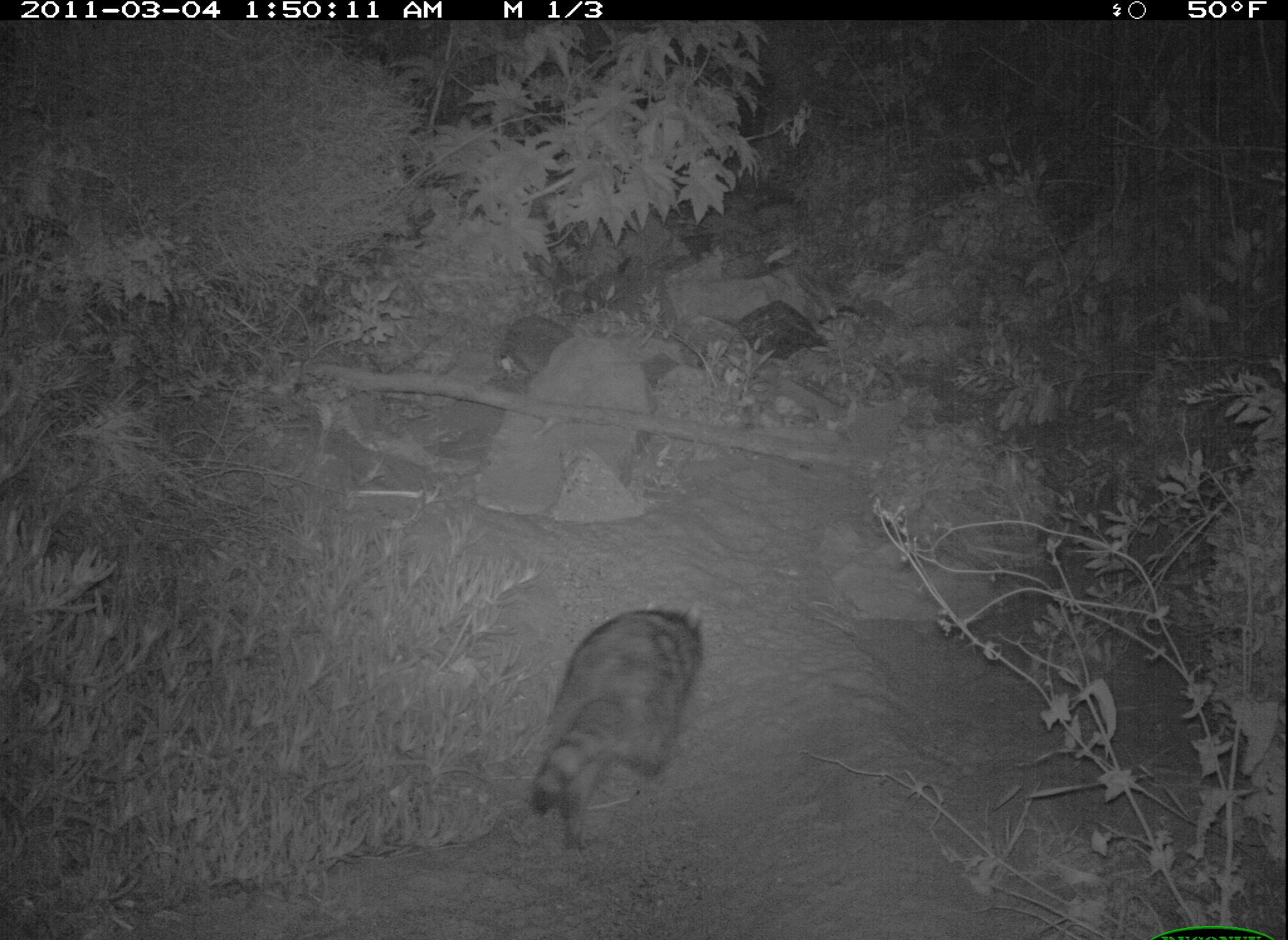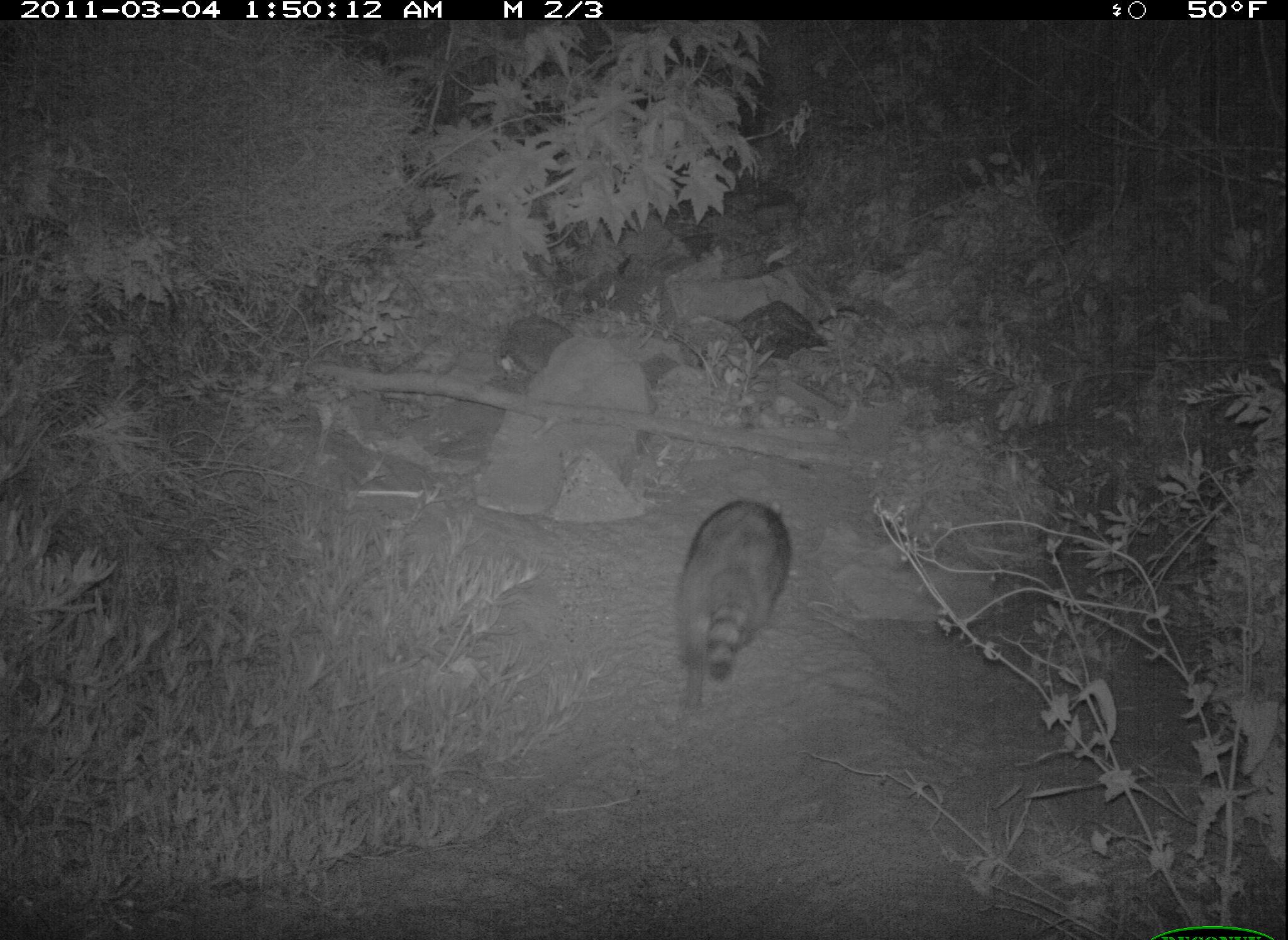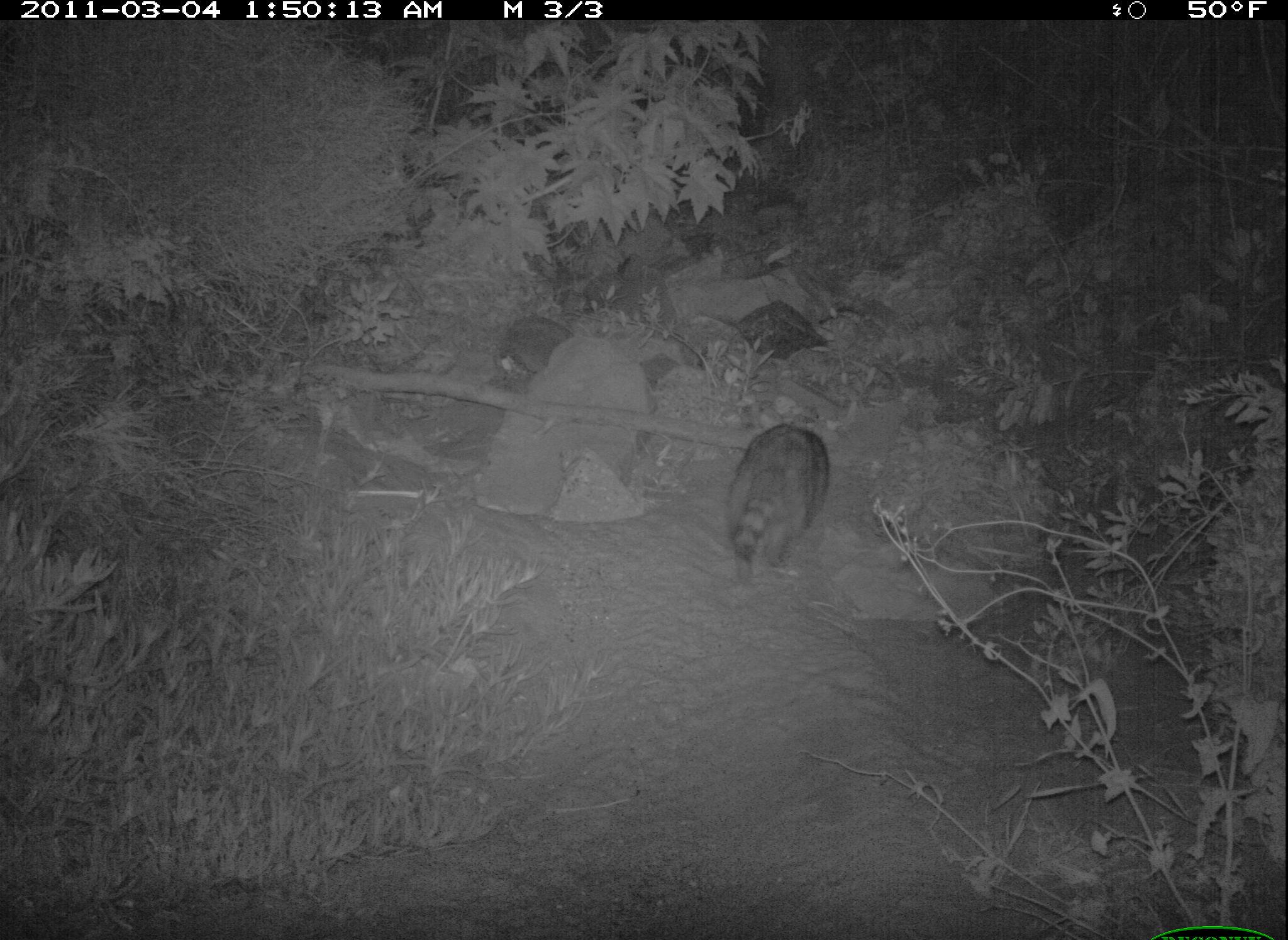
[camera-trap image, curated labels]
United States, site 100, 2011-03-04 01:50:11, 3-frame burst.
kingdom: Animalia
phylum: Chordata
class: Mammalia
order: Carnivora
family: Procyonidae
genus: Procyon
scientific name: Procyon lotor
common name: raccoon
Raccoon (Procyon lotor).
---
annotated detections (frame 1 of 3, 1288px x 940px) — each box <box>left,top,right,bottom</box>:
raccoon: <box>526,602,712,859</box>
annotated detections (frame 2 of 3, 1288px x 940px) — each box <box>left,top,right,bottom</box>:
raccoon: <box>665,488,799,720</box>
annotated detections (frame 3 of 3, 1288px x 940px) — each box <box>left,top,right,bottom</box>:
raccoon: <box>713,416,845,583</box>